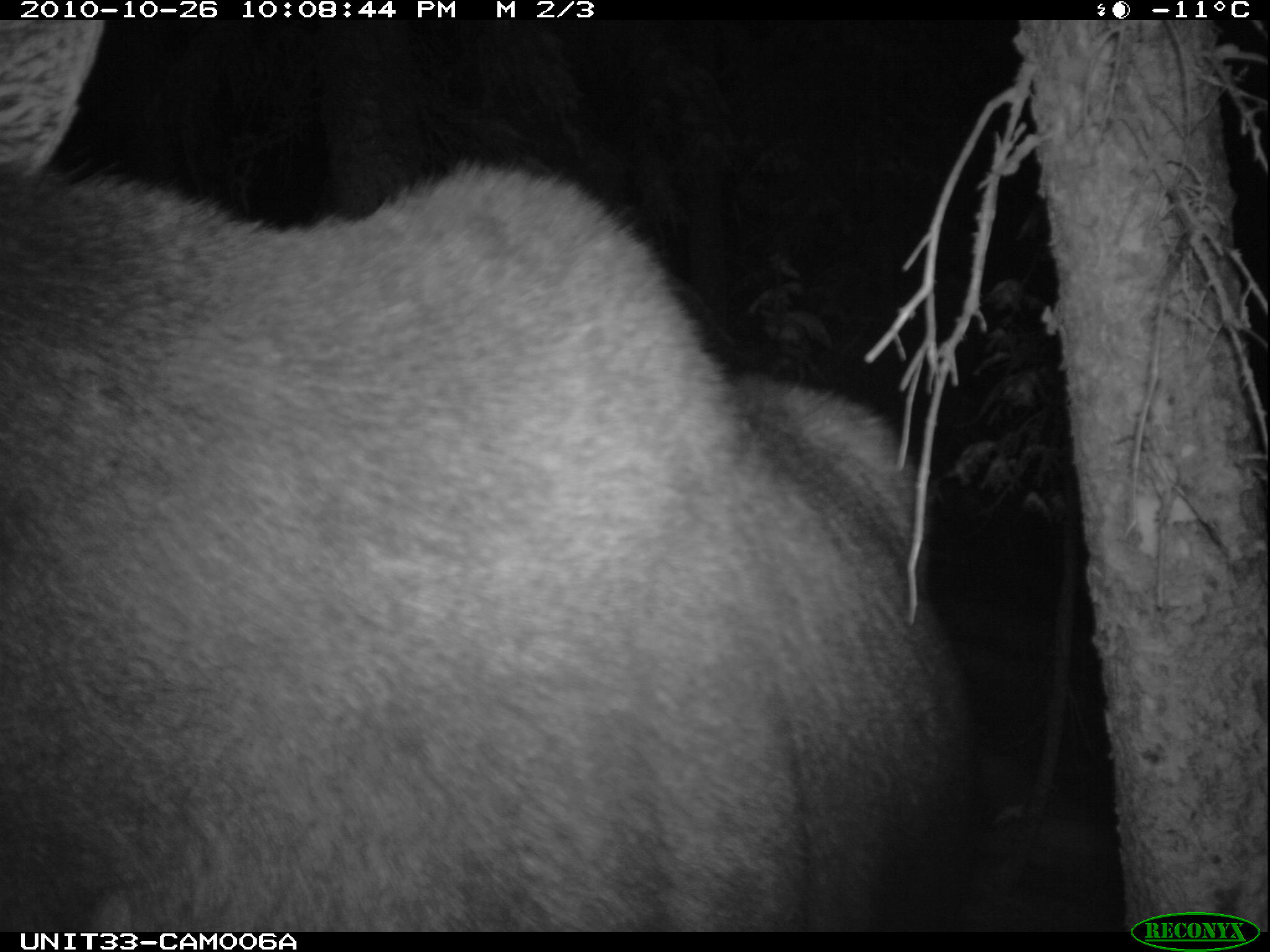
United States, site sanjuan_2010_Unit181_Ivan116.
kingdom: Animalia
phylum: Chordata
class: Mammalia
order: Artiodactyla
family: Cervidae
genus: Alces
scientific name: Alces alces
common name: moose